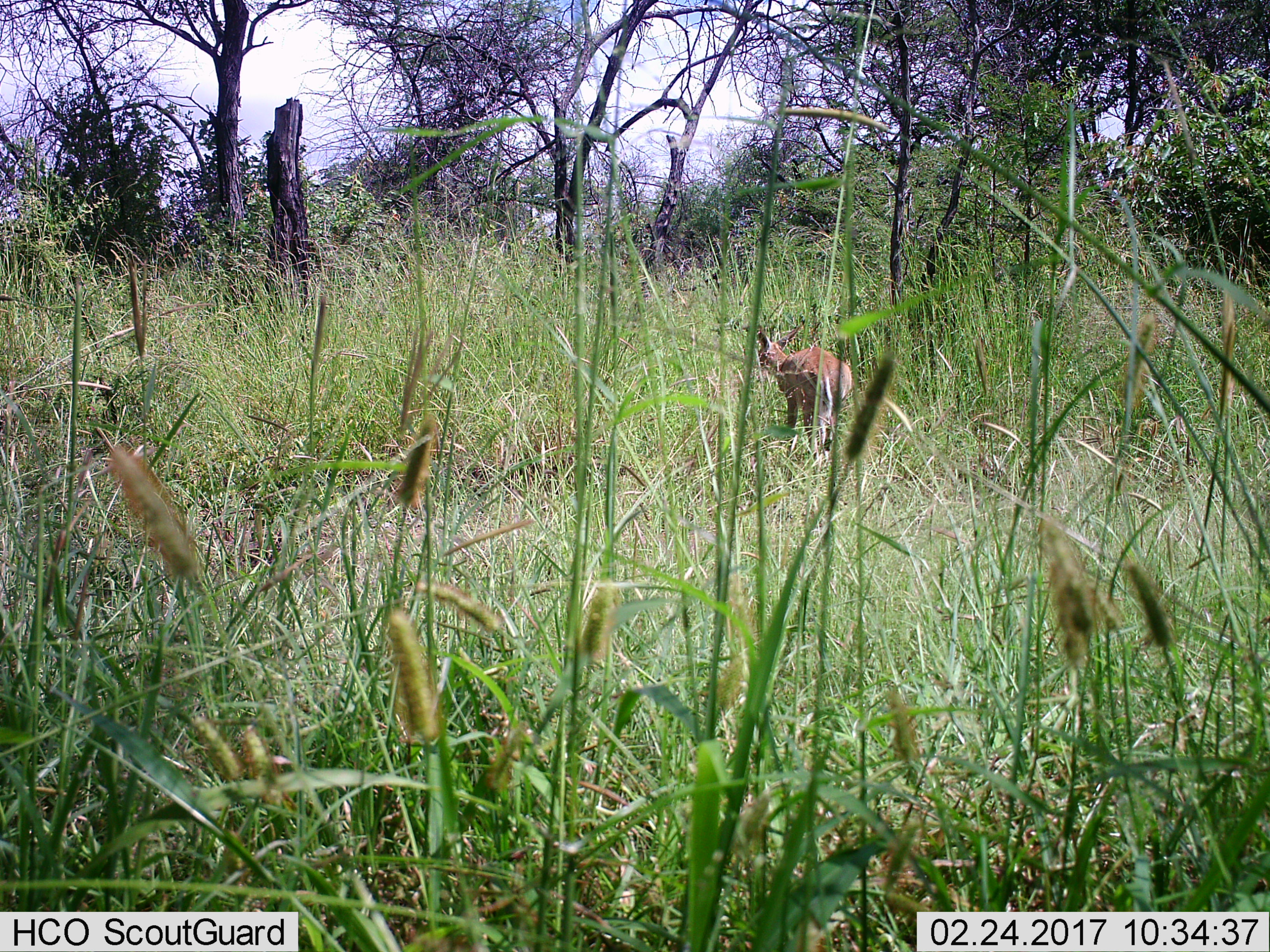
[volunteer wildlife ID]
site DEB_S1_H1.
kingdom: Animalia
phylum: Chordata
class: Mammalia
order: Artiodactyla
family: Bovidae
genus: Sylvicapra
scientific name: Sylvicapra grimmia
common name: common duiker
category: duikercommongrey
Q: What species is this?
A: Duikercommongrey (common duiker) (Sylvicapra grimmia).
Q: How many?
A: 1.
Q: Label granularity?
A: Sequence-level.